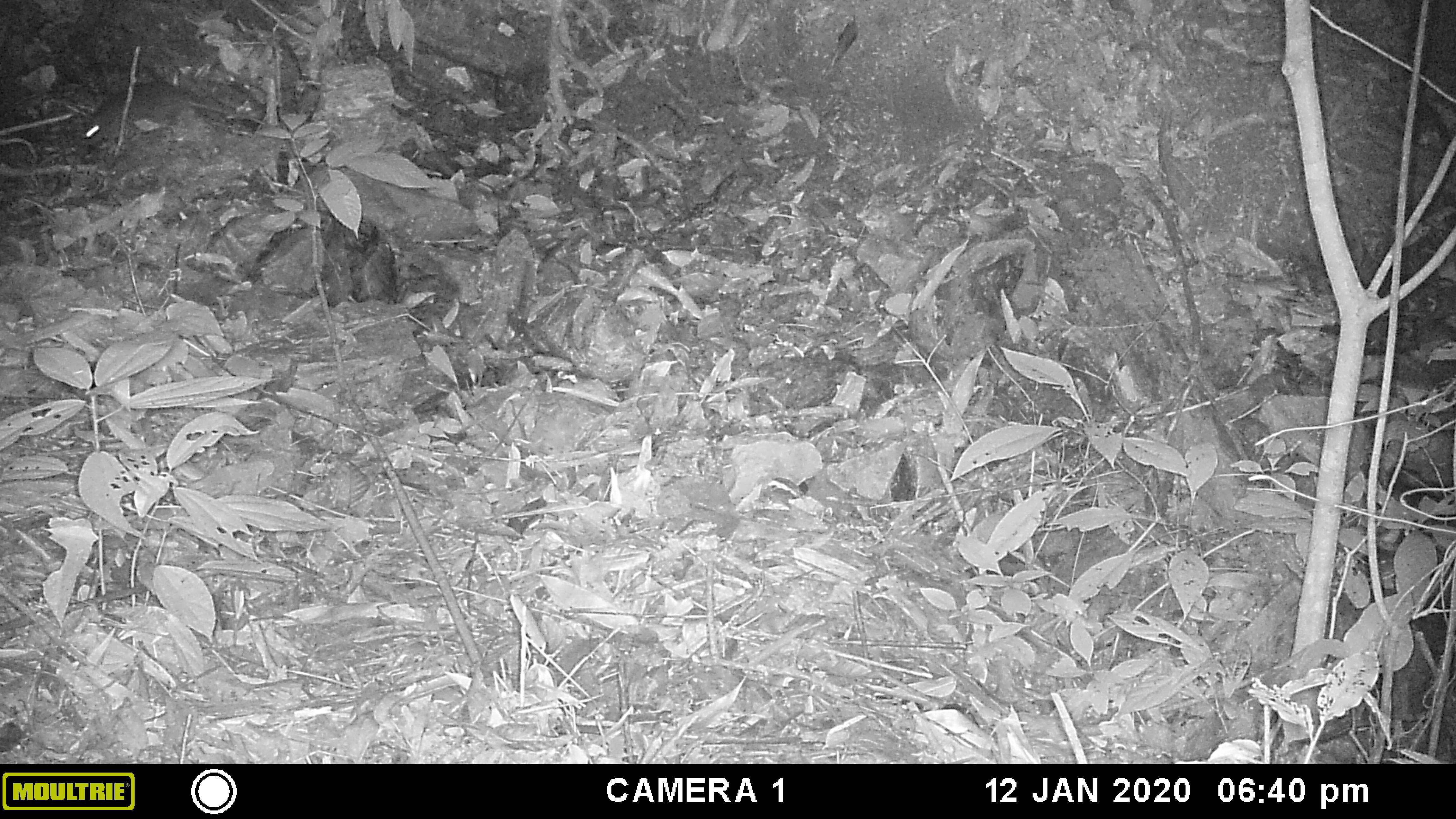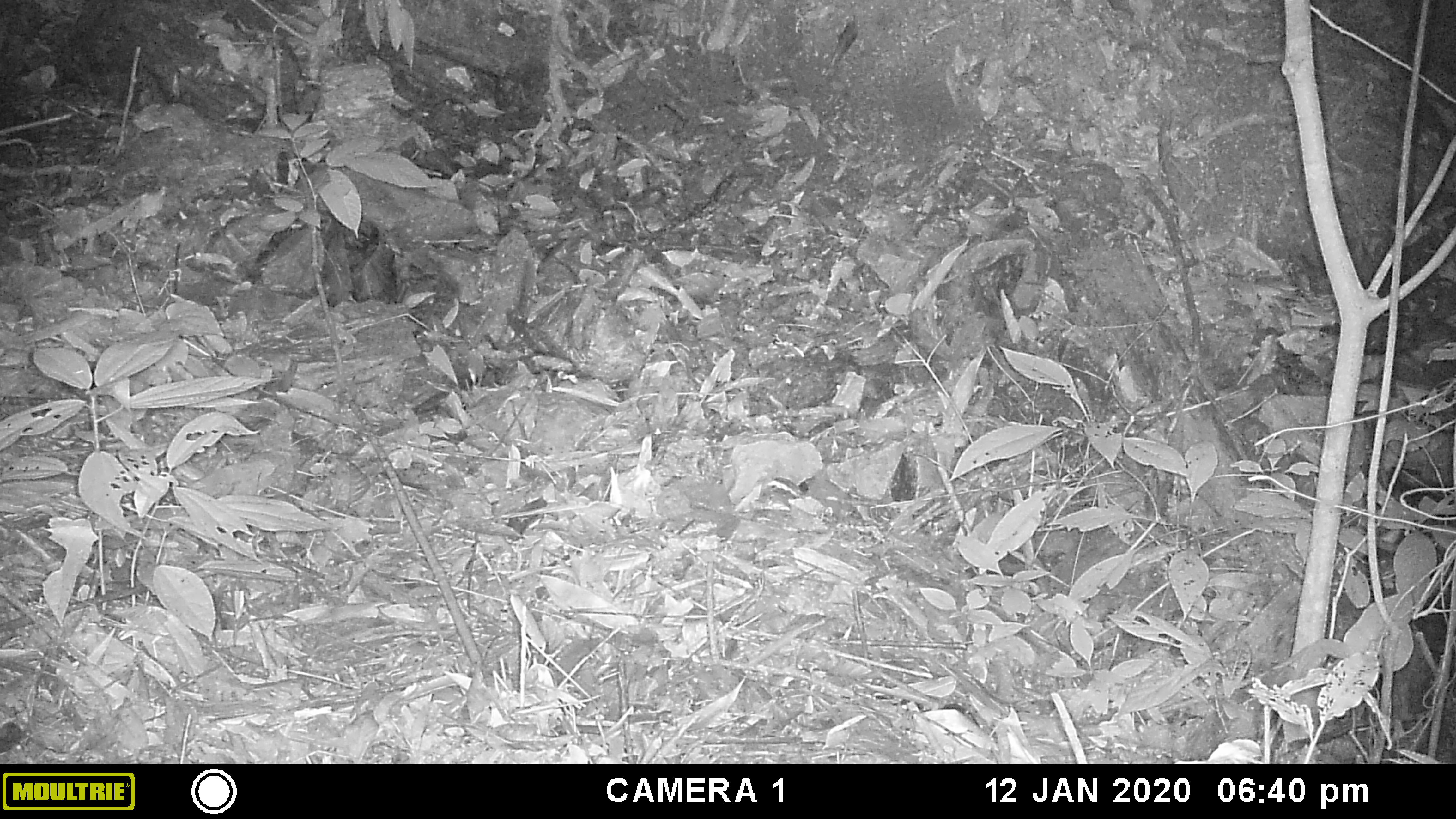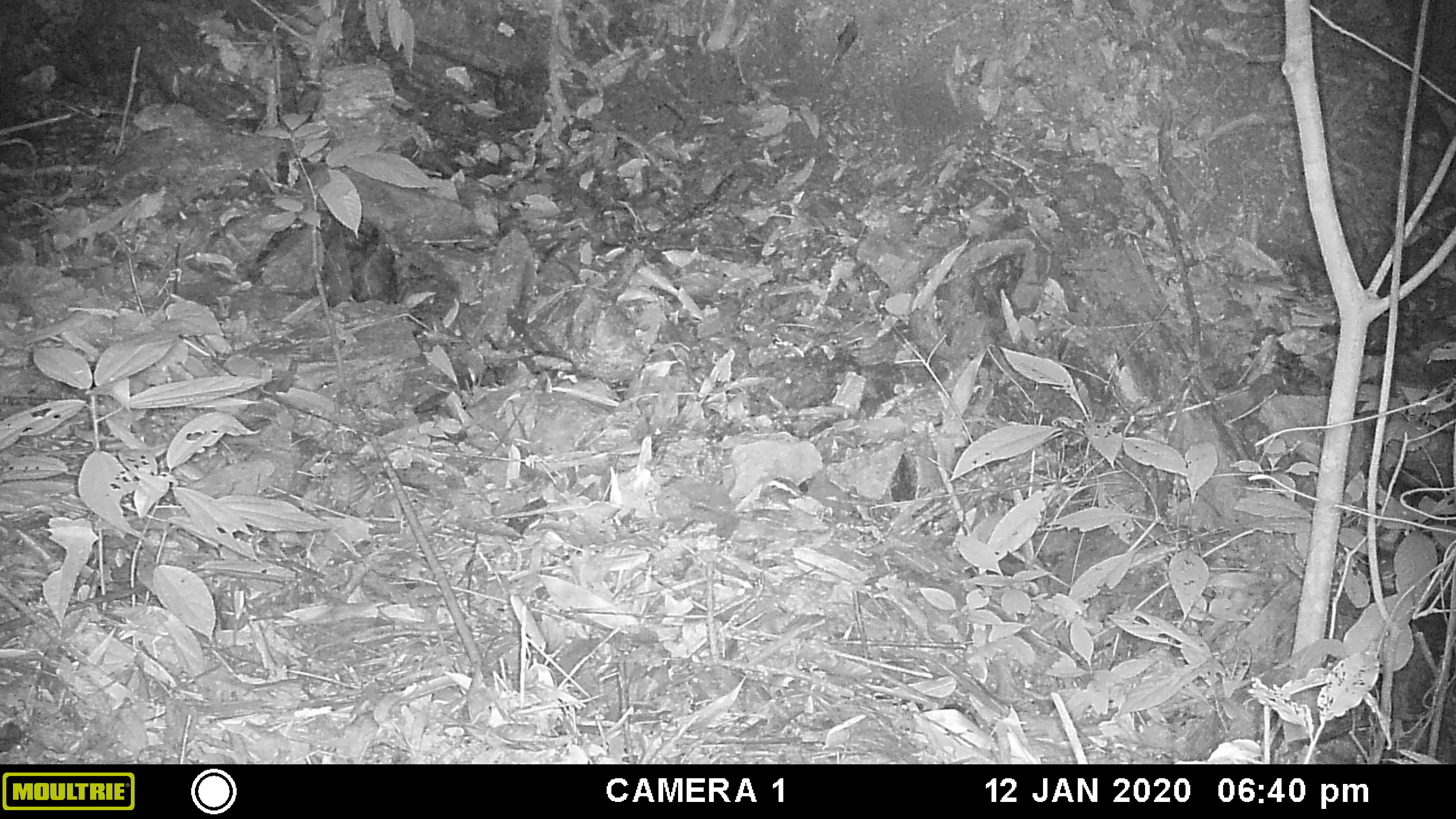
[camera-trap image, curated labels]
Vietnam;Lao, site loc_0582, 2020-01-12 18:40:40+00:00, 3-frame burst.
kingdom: Animalia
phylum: Chordata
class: Mammalia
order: Rodentia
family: Muridae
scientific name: Muridae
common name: old-world mice and rats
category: unidentified murid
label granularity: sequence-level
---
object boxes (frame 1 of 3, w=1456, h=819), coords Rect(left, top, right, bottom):
unidentified murid: Rect(84, 79, 266, 143)